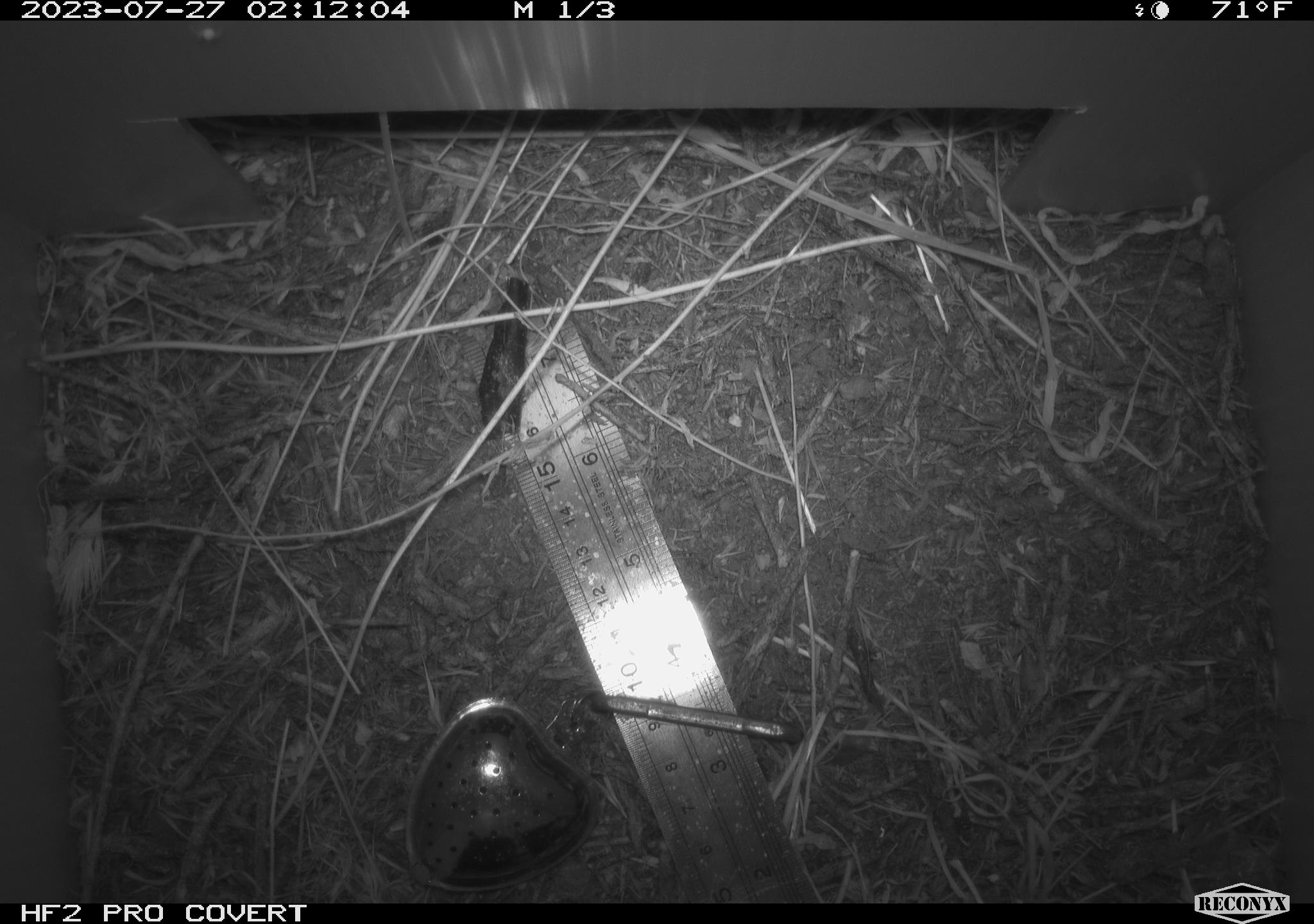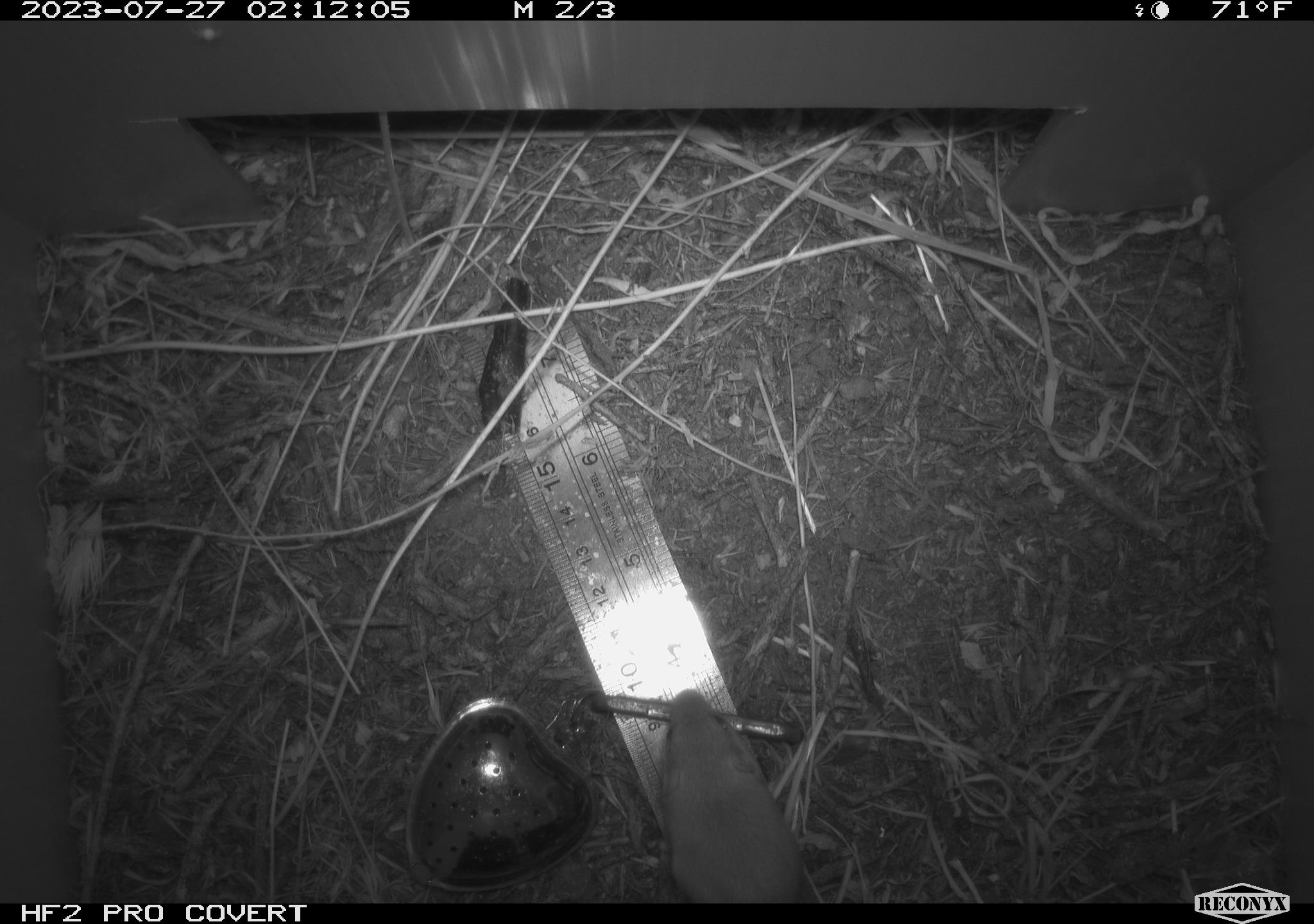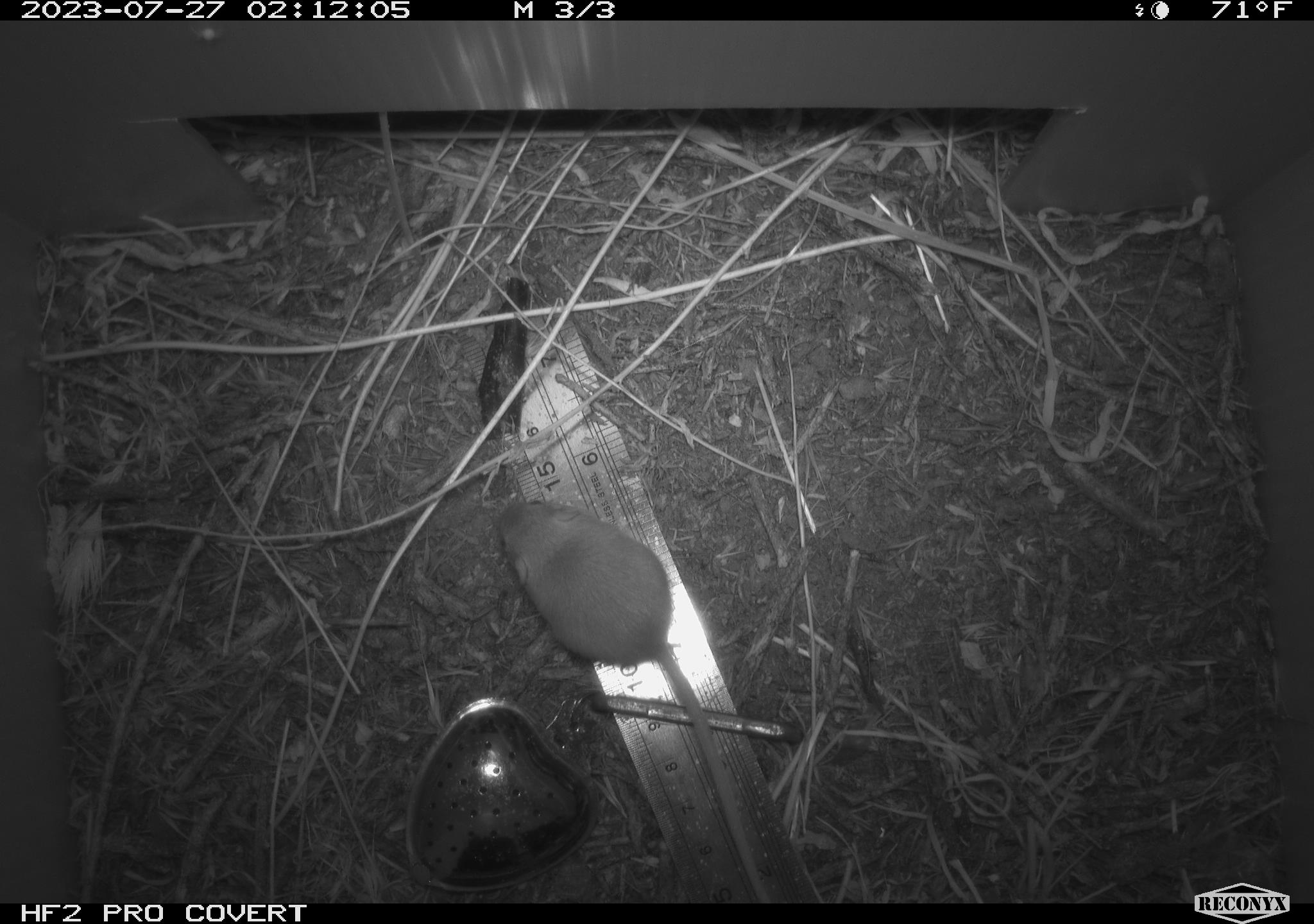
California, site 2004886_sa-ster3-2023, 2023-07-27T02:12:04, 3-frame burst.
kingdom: Animalia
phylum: Chordata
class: Mammalia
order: Rodentia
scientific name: Rodentia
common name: mouse species